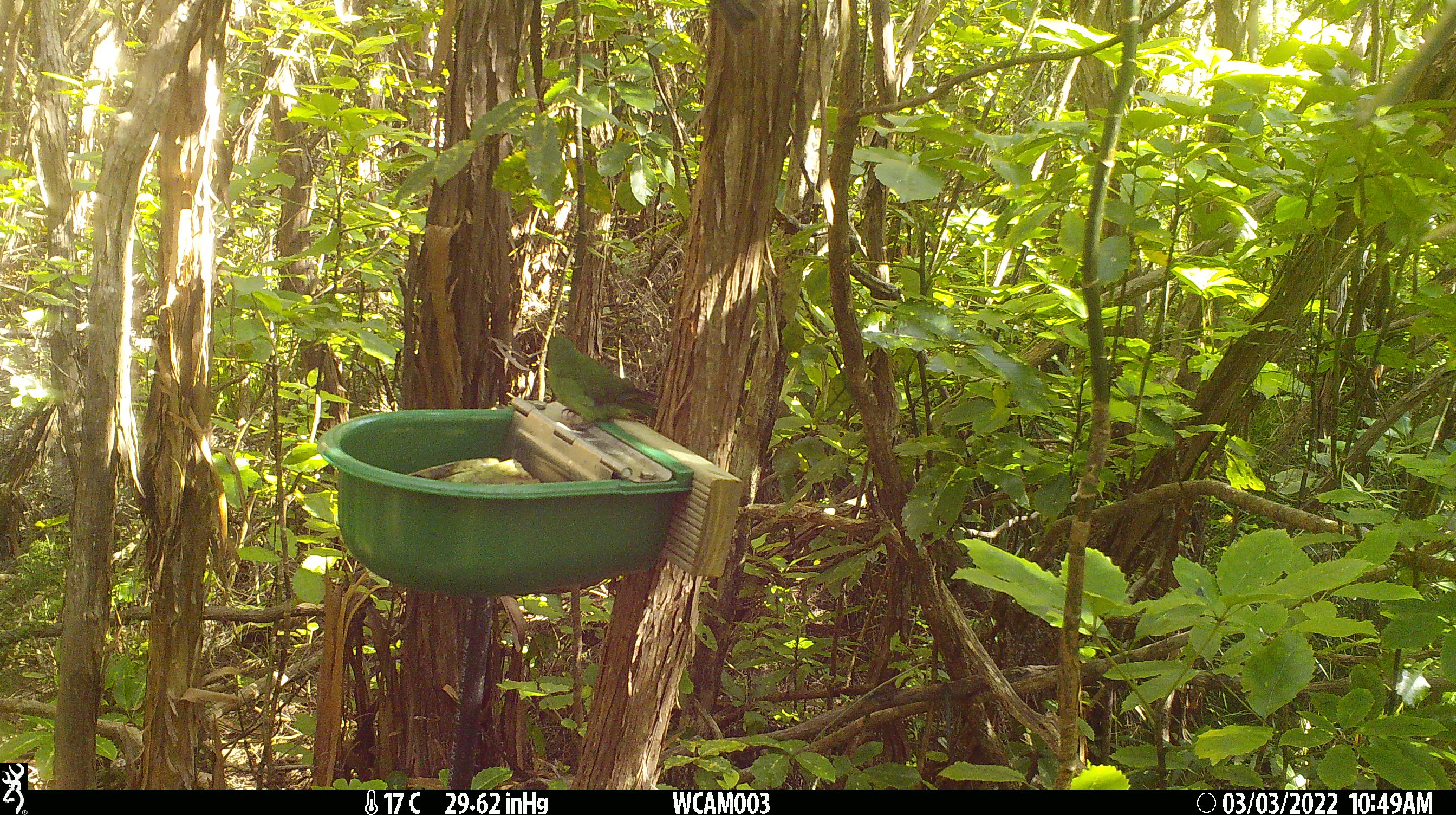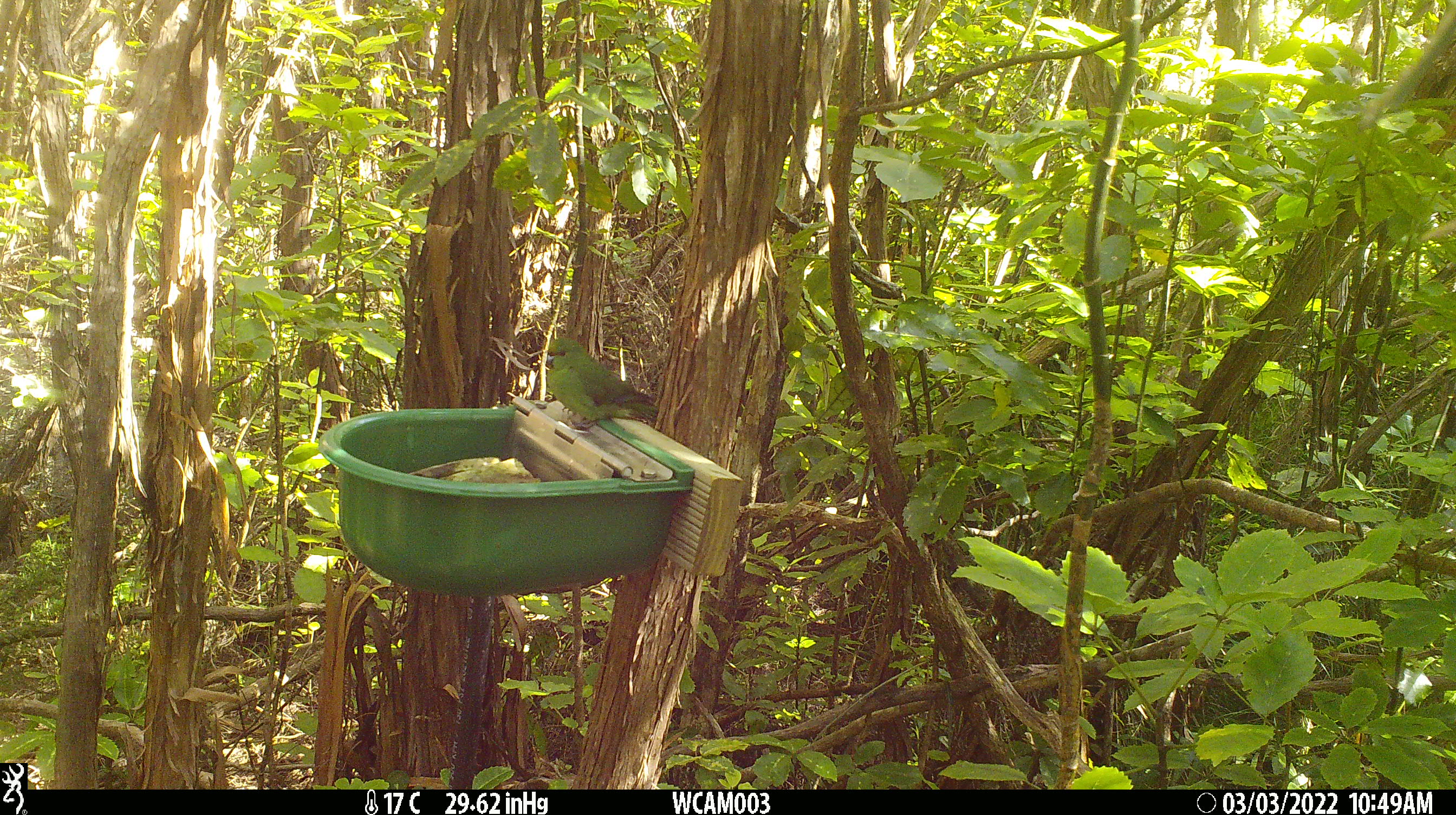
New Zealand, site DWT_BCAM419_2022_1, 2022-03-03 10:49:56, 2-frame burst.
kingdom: Animalia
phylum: Chordata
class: Aves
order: Psittaciformes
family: Psittaculidae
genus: Cyanoramphus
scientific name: Cyanoramphus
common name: parakeet